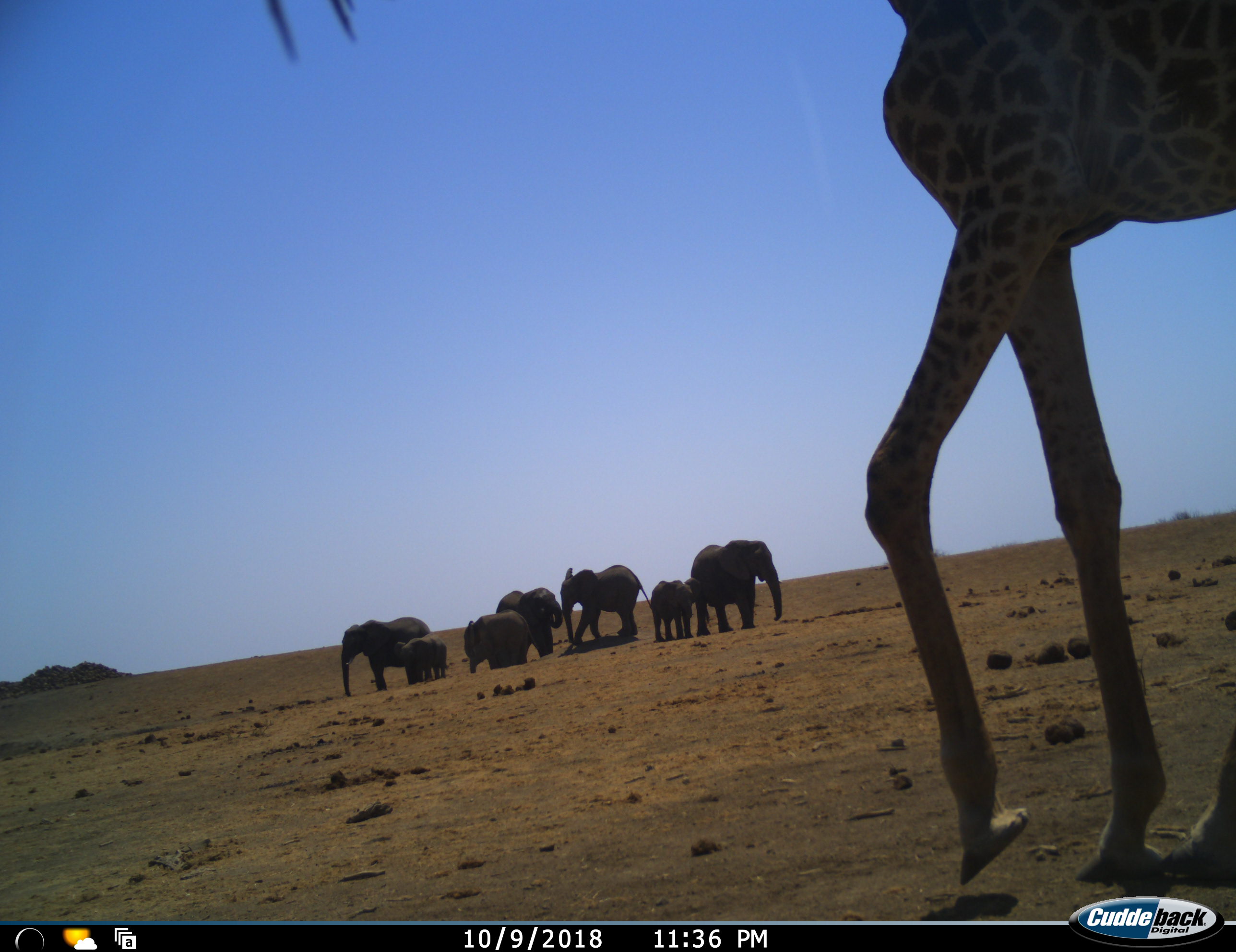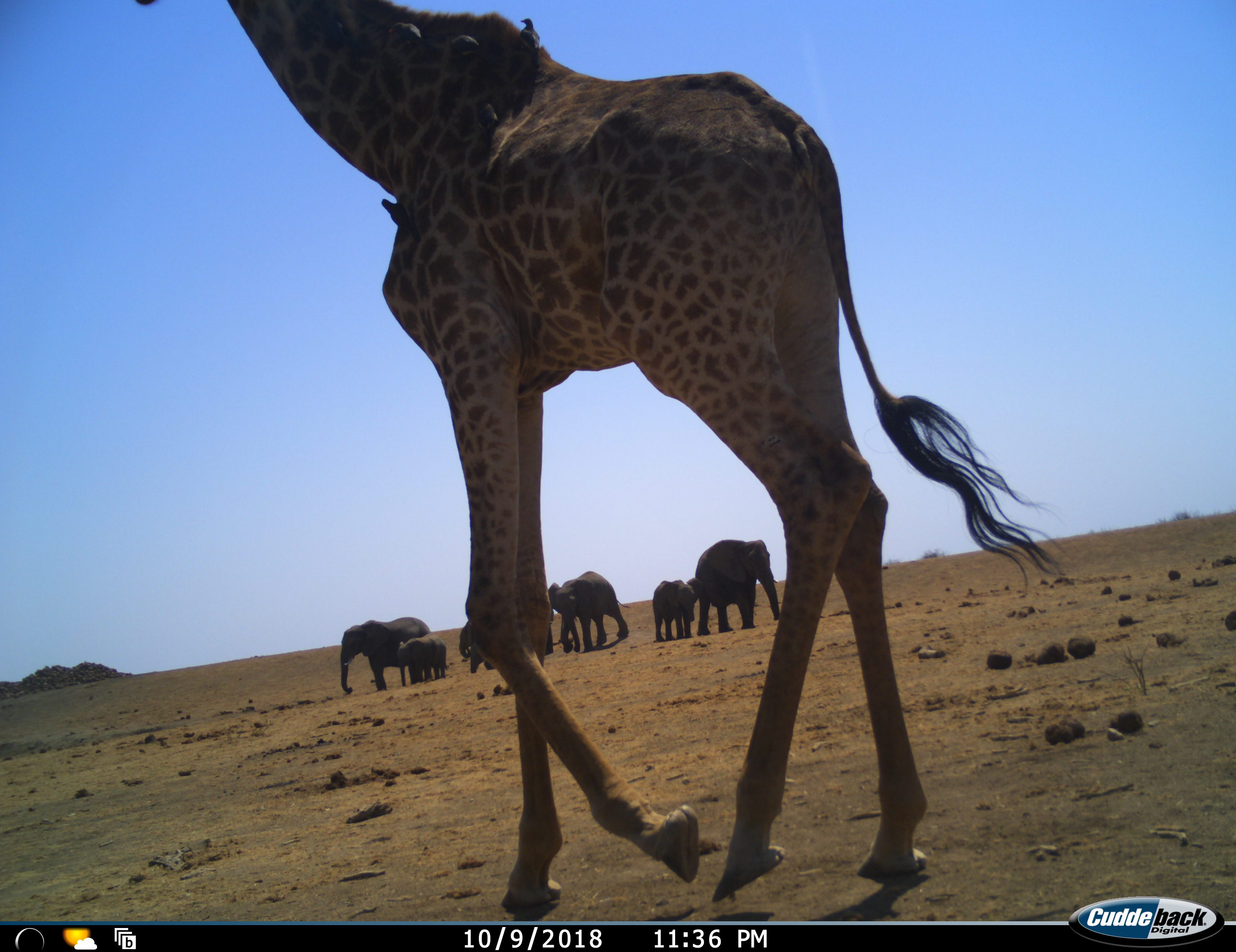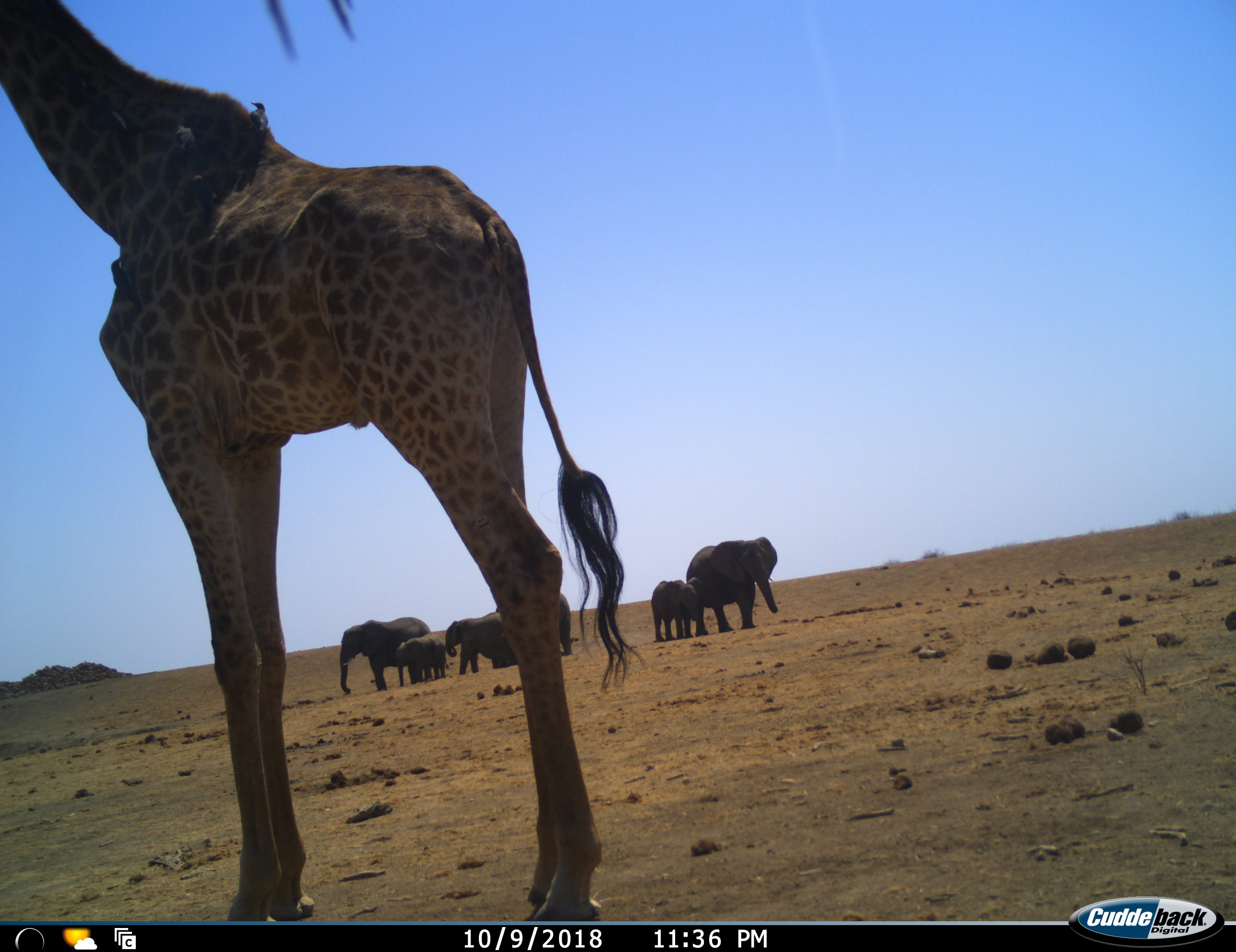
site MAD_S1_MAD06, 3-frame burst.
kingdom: Animalia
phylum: Chordata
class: Mammalia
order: Proboscidea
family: Elephantidae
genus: Loxodonta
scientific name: Loxodonta africana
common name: african bush elephant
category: elephant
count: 7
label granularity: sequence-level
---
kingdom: Animalia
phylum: Chordata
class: Mammalia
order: Artiodactyla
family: Giraffidae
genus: Giraffa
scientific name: Giraffa camelopardalis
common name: giraffe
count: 1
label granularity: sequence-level